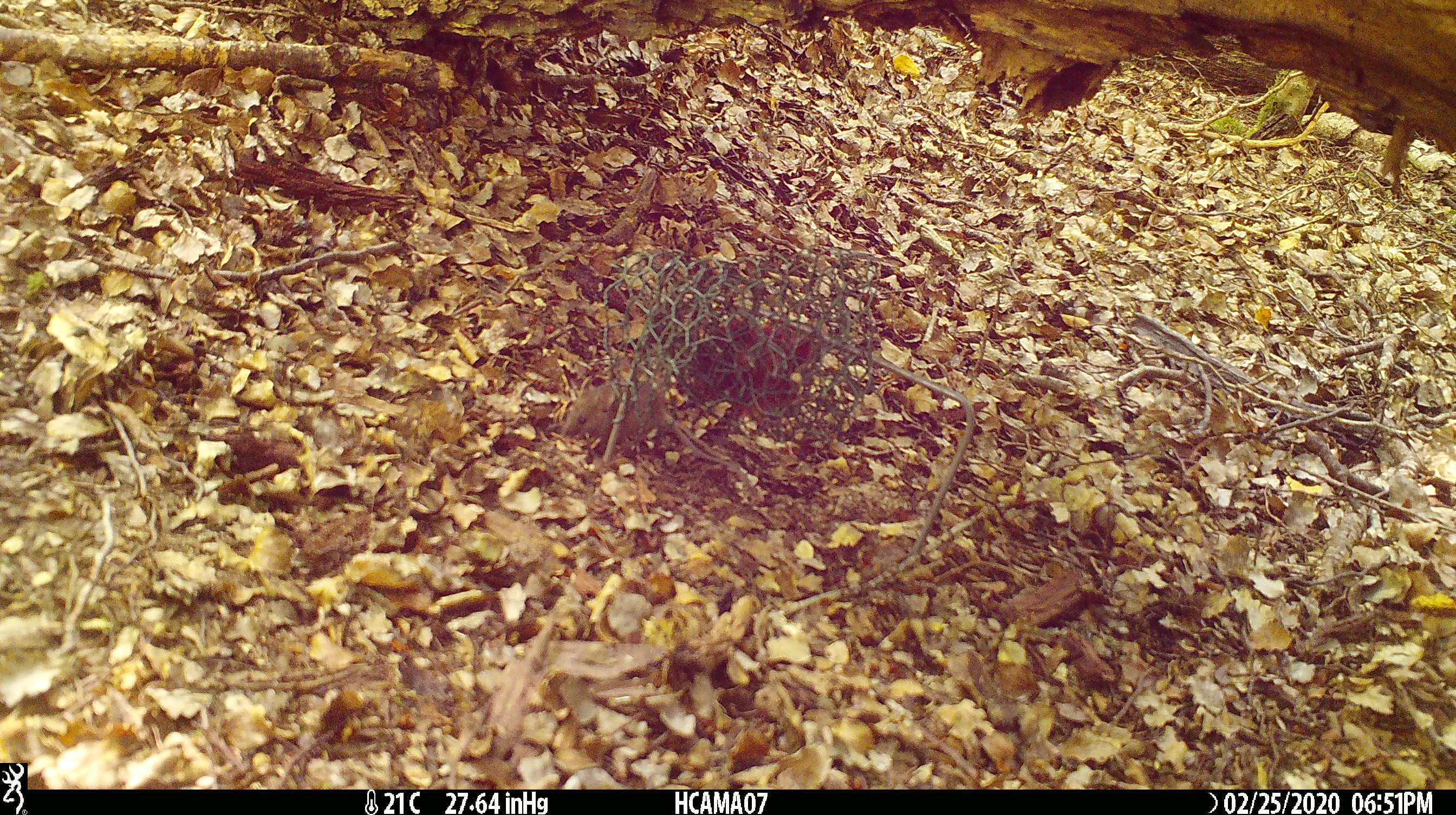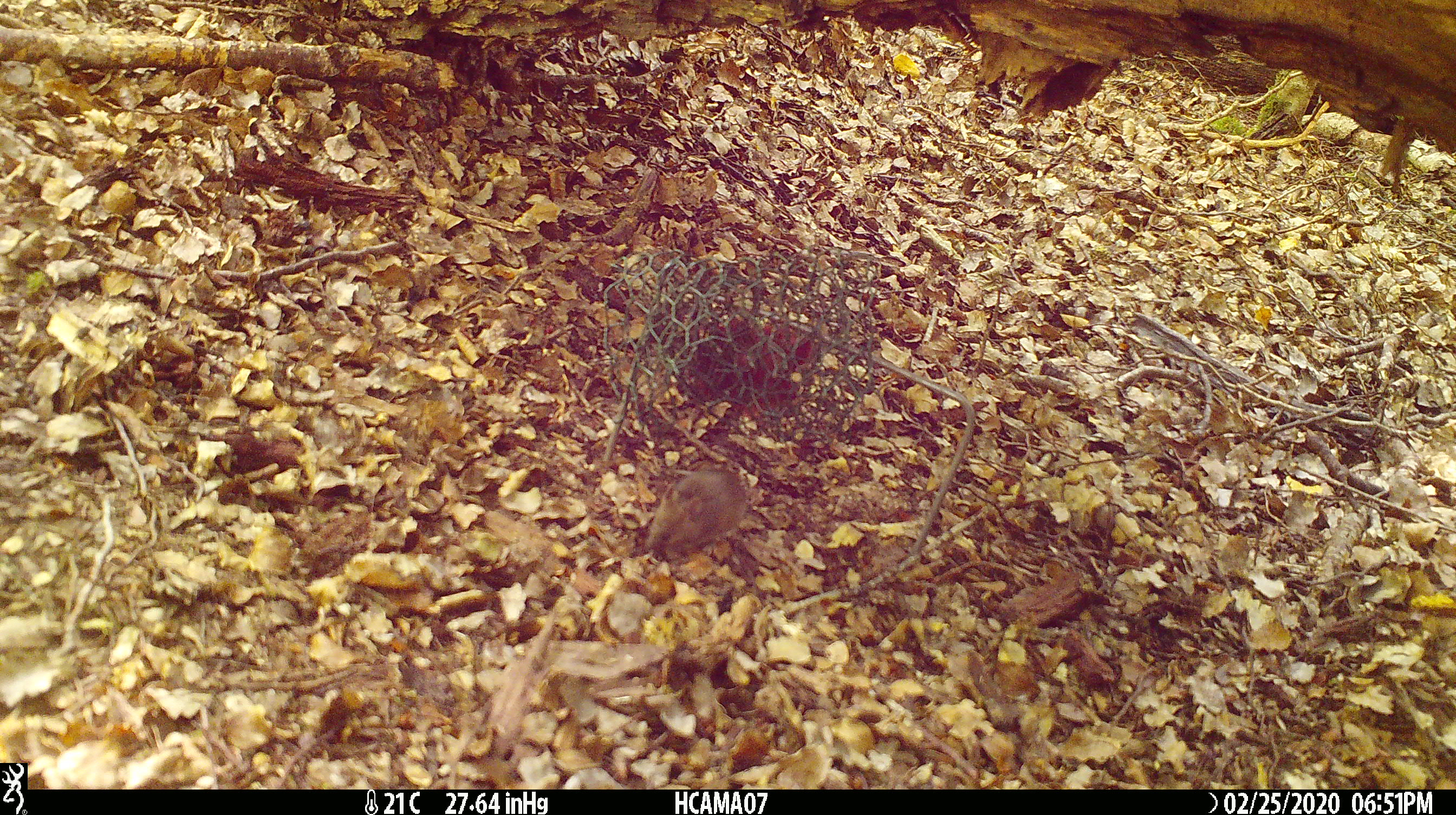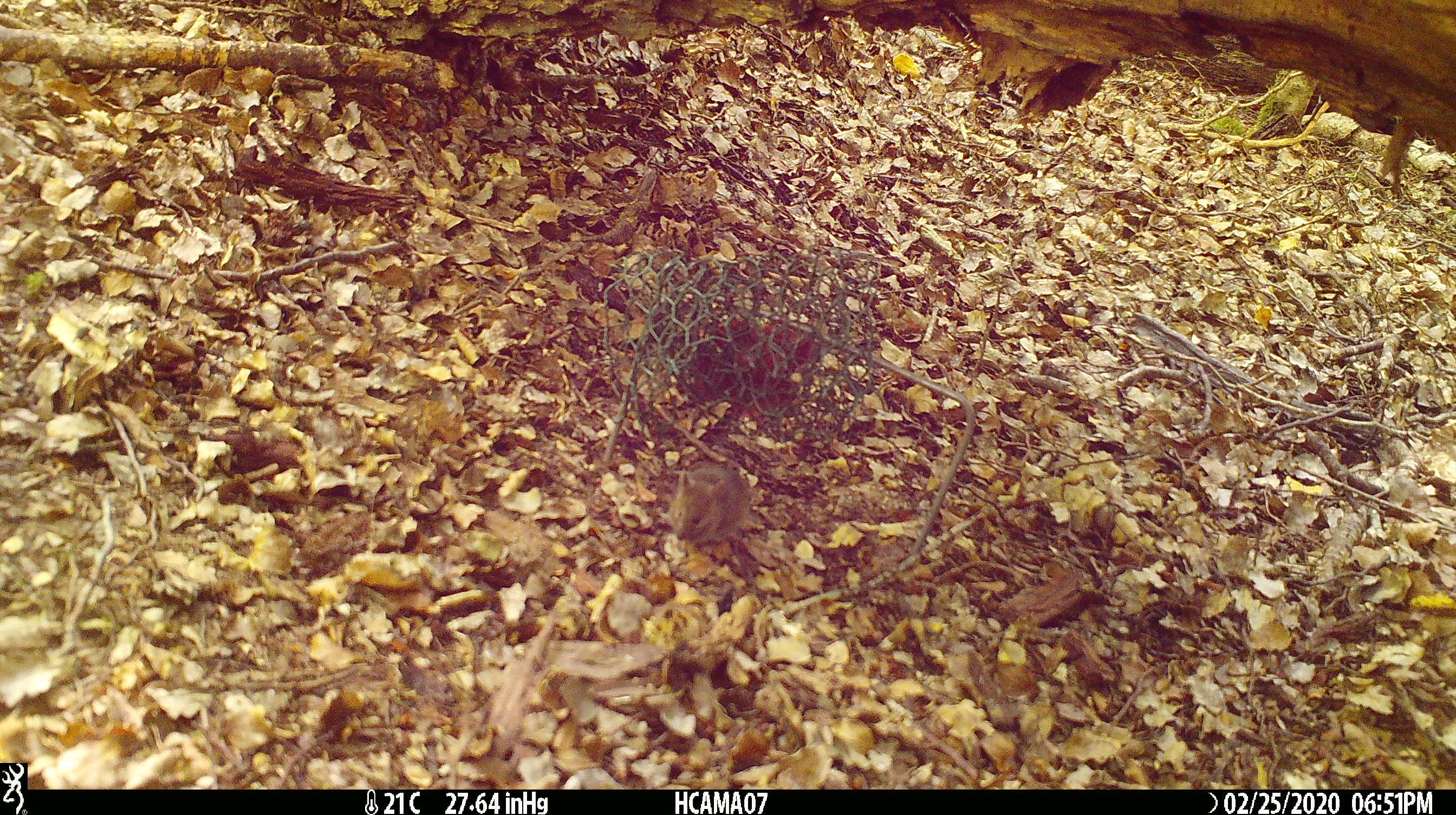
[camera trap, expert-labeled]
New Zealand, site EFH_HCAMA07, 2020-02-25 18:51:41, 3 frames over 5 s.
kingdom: Animalia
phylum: Chordata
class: Mammalia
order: Rodentia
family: Muridae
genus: Mus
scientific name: Mus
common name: mouse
Mouse (Mus).